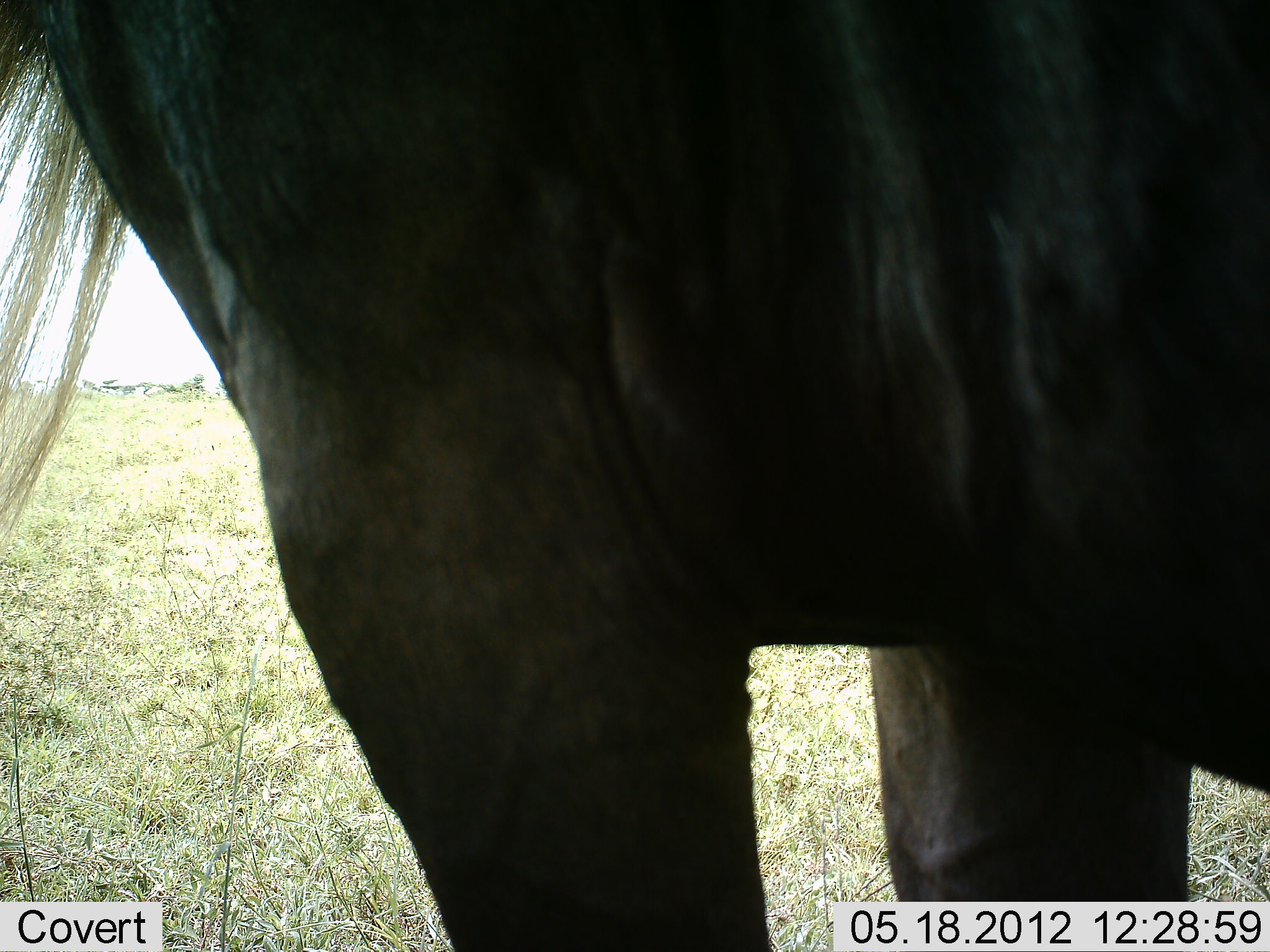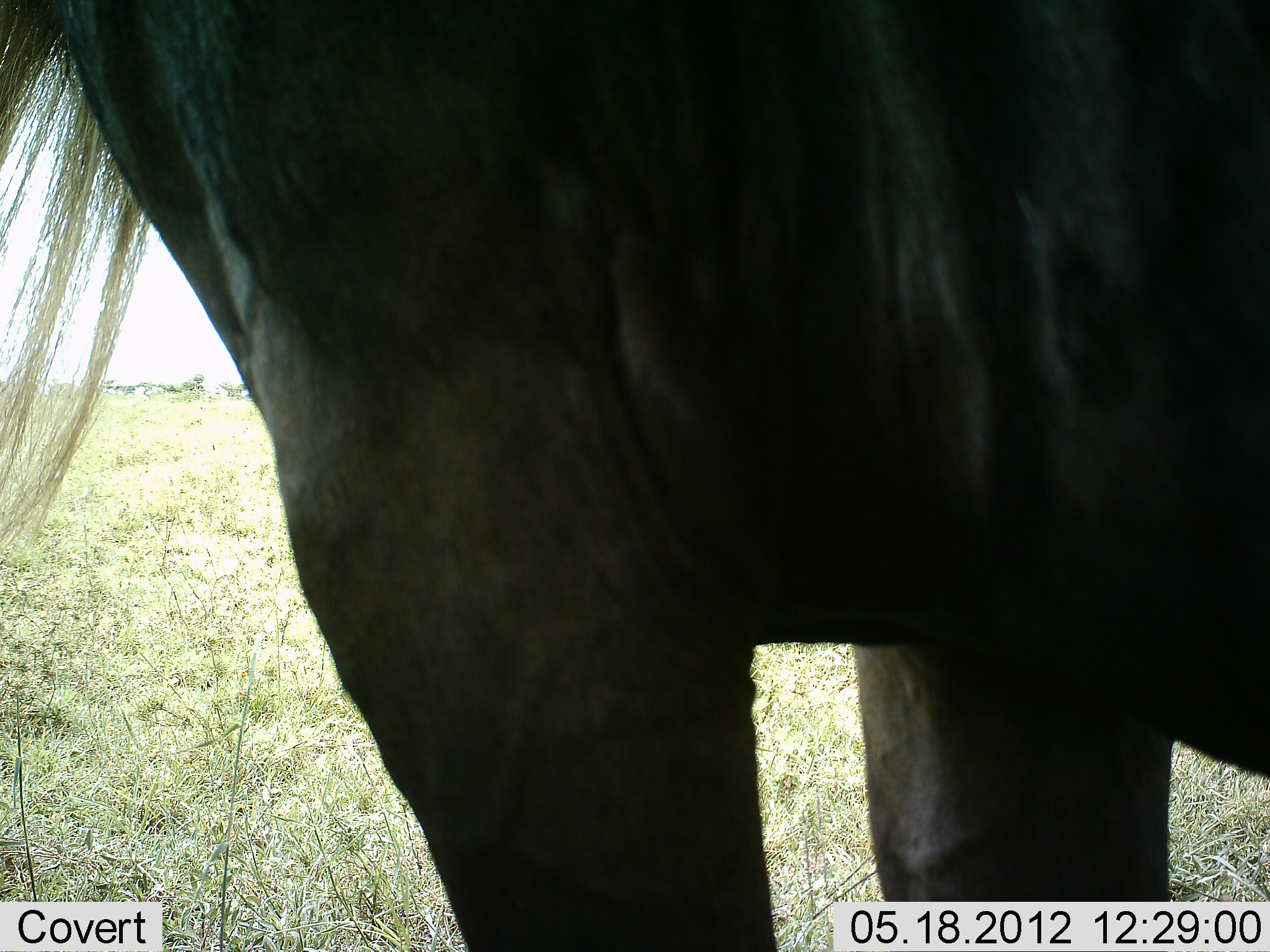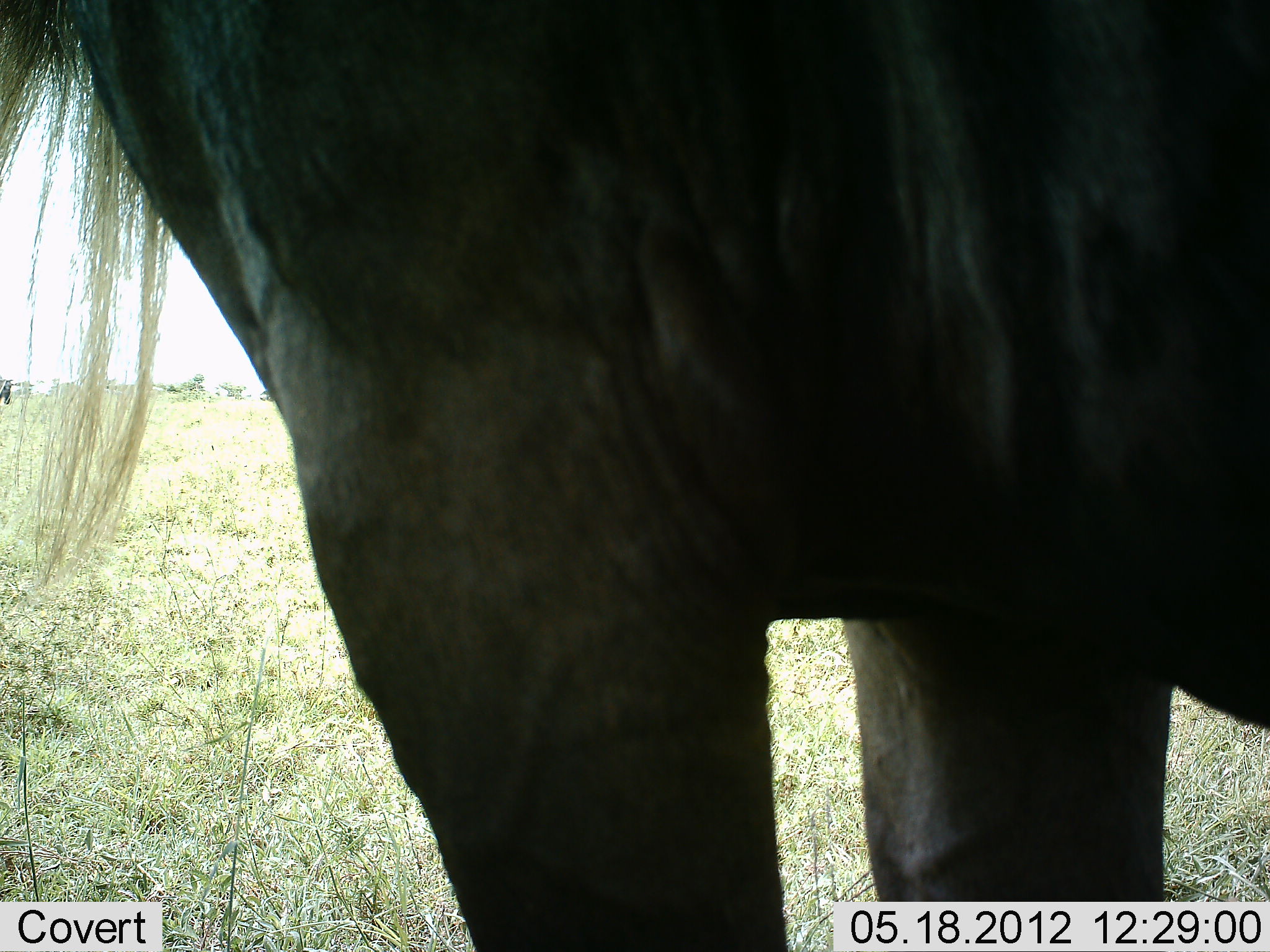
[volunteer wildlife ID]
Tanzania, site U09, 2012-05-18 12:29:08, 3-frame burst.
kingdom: Animalia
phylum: Chordata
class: Mammalia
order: Artiodactyla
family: Bovidae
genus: Connochaetes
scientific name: Connochaetes taurinus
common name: blue wildebeest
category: wildebeest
Wildebeest (blue wildebeest) (Connochaetes taurinus), count 1. Behavior (volunteer vote fractions): standing 100%, resting 0%, moving 0%, interacting 0%. Young present (vote fraction): 0%. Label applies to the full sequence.